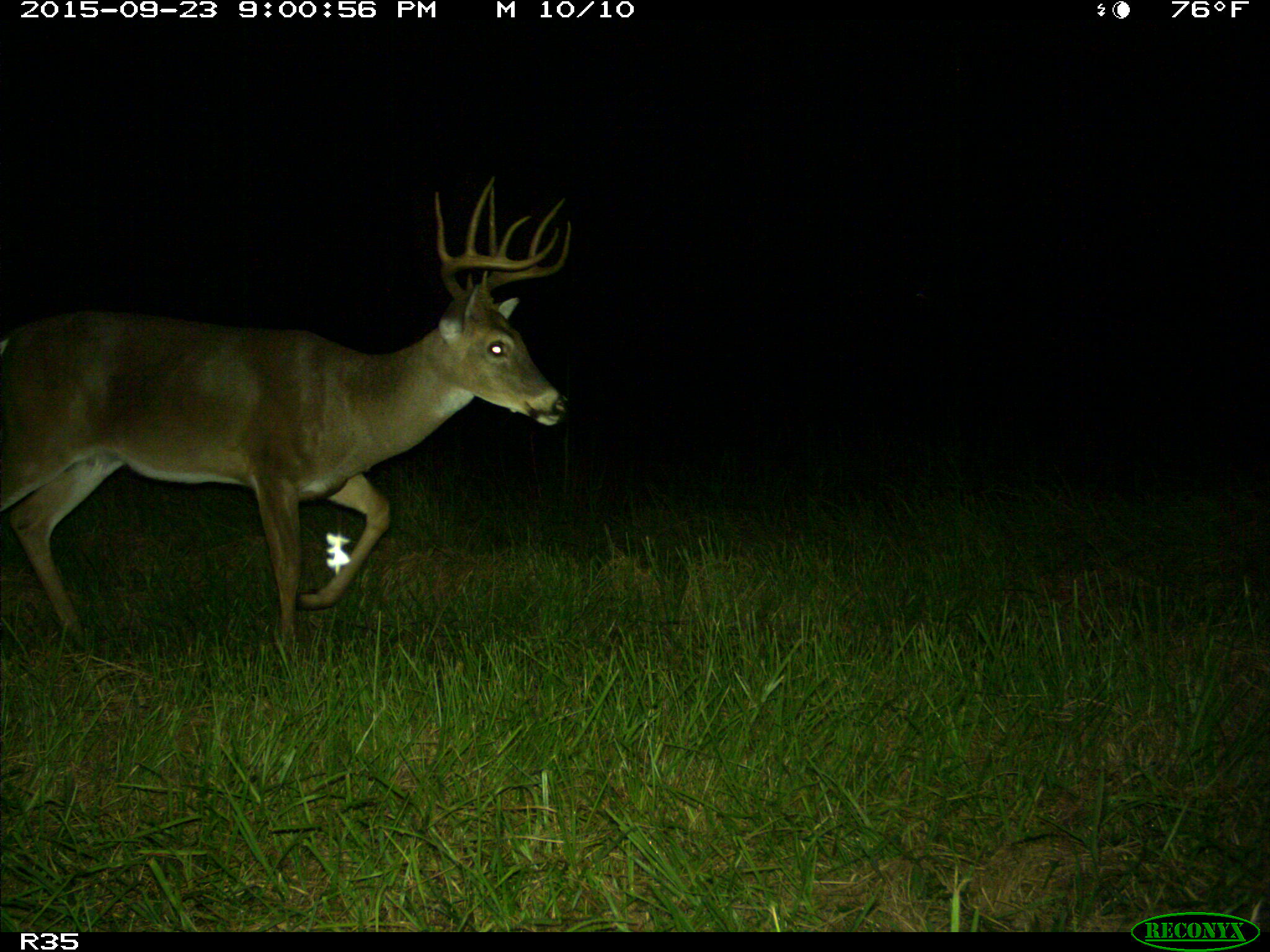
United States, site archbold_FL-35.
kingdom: Animalia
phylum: Chordata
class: Mammalia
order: Artiodactyla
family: Cervidae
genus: Odocoileus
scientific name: Odocoileus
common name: deer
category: unidentified deer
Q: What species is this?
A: Unidentified deer (deer) (Odocoileus).